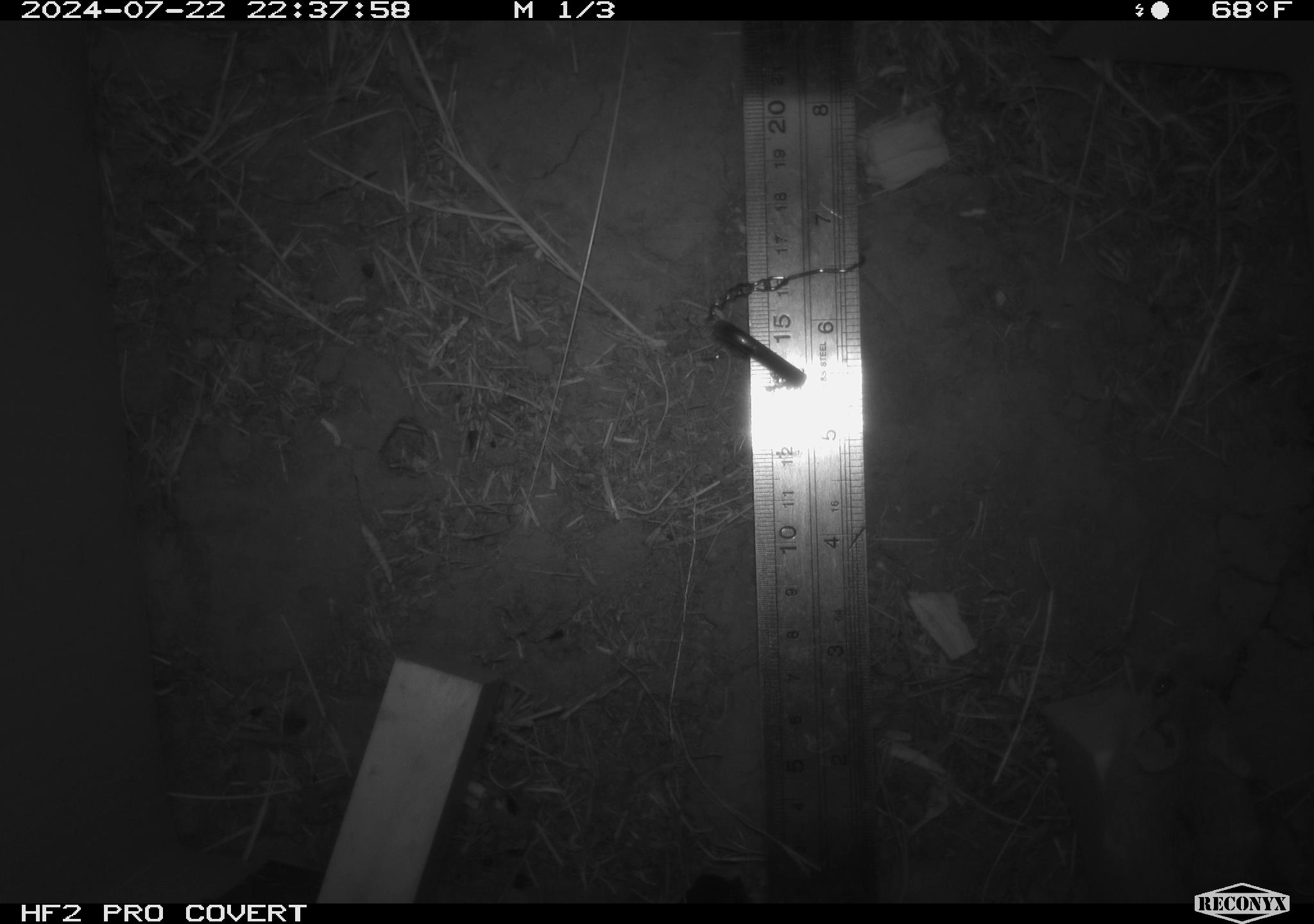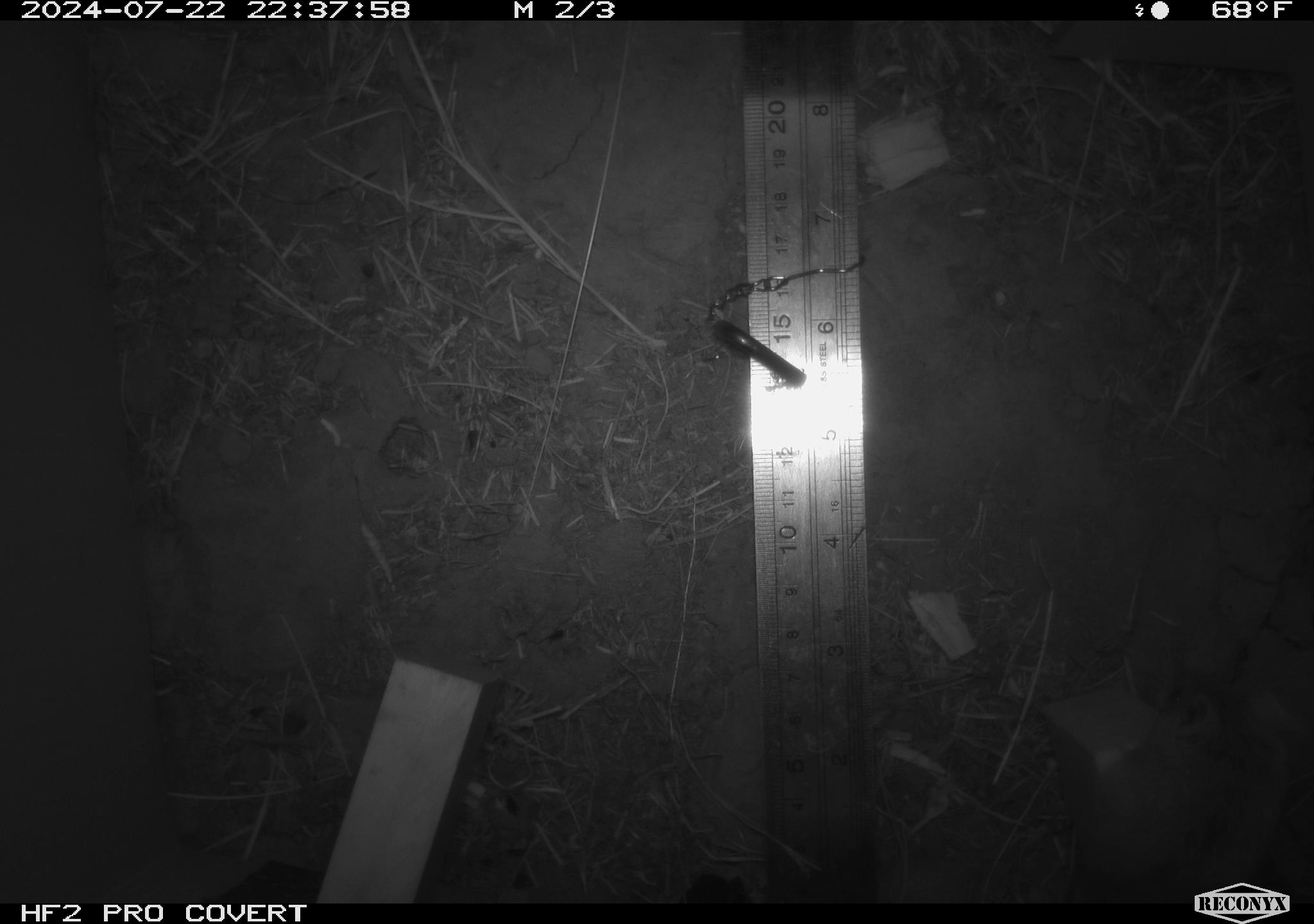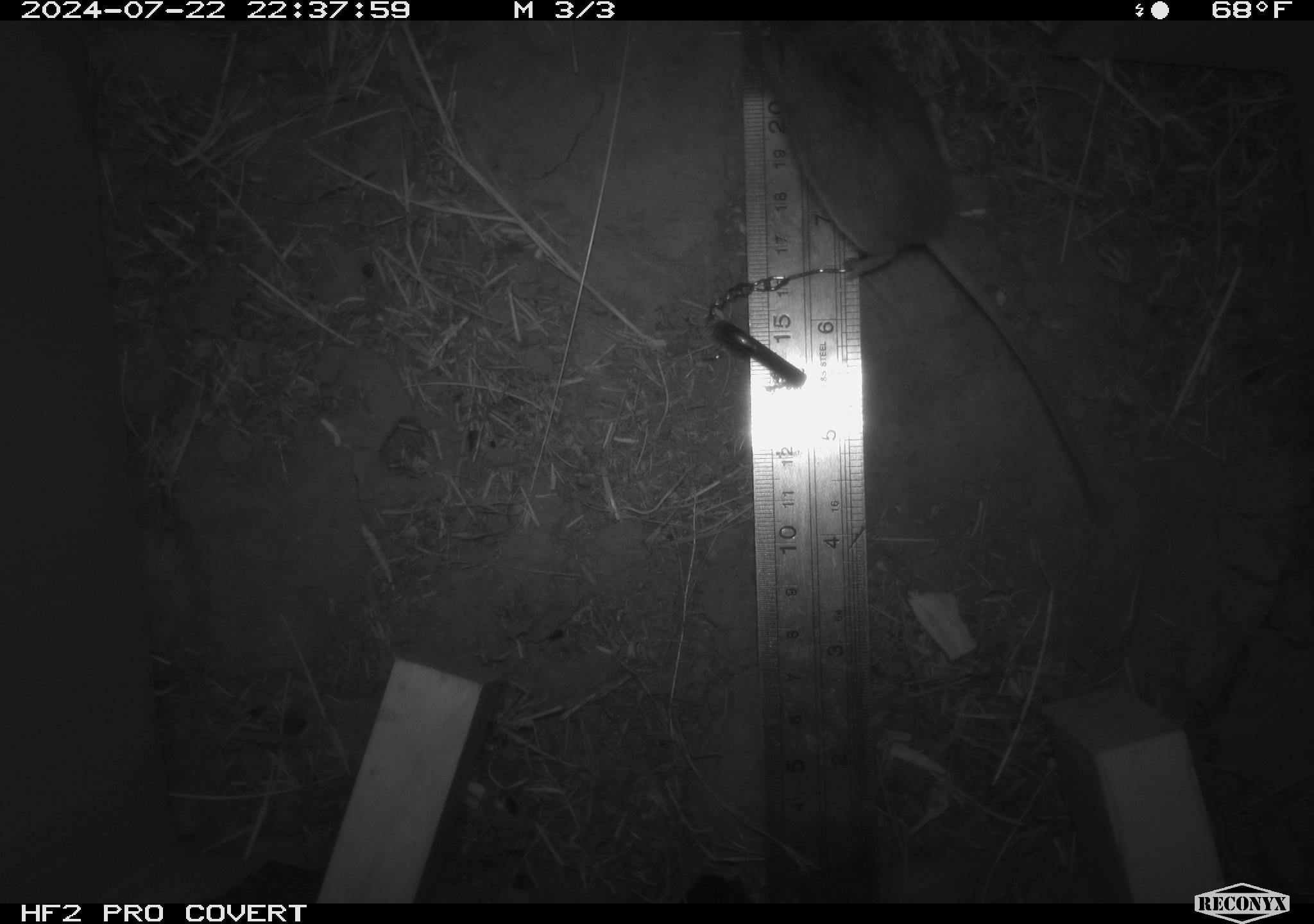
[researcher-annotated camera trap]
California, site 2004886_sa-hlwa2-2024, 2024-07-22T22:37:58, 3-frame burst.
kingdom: Animalia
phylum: Chordata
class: Mammalia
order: Rodentia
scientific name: Rodentia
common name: mouse species